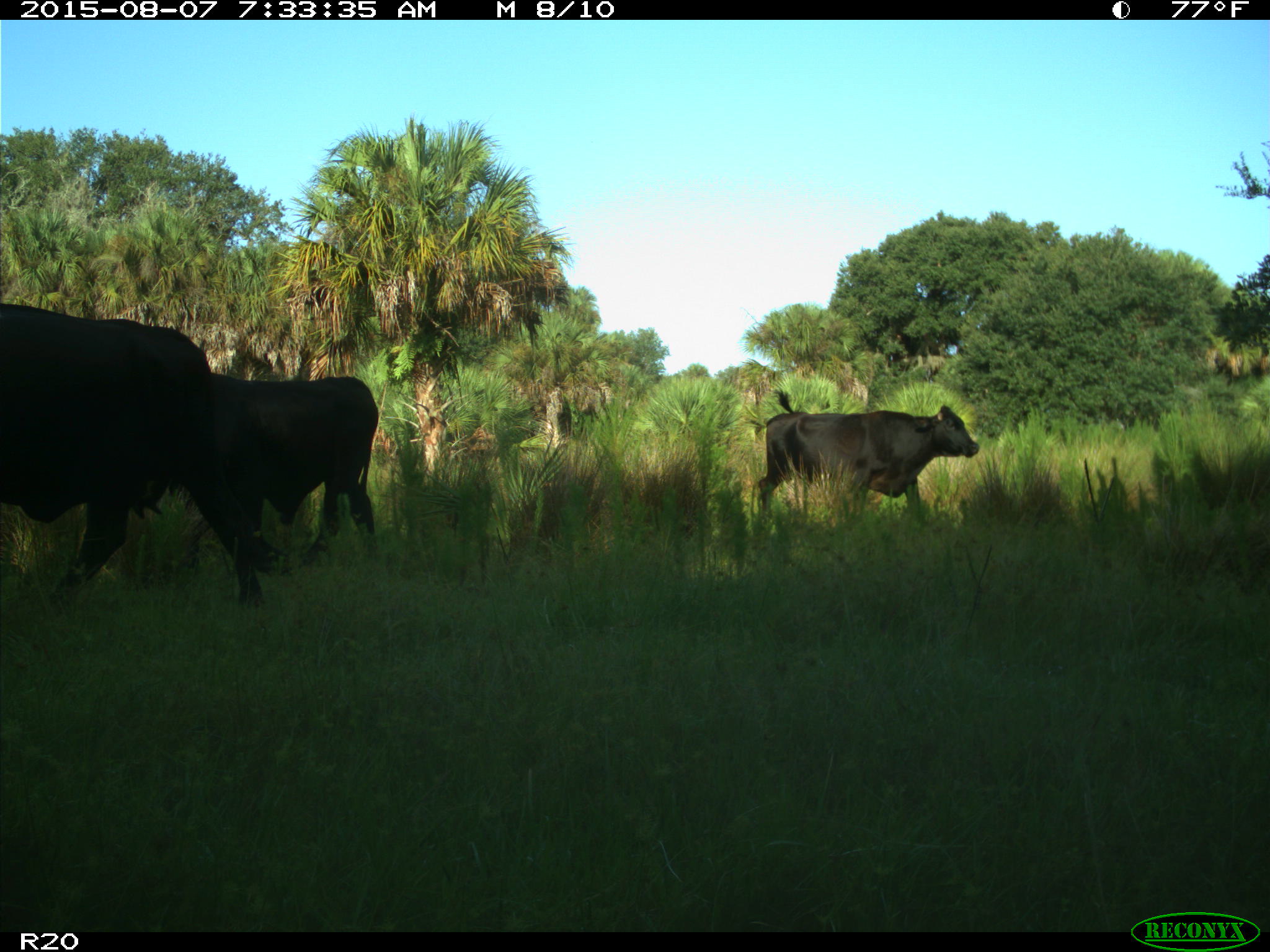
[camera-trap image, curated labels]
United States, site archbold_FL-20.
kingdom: Animalia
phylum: Chordata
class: Mammalia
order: Artiodactyla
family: Bovidae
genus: Bos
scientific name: Bos taurus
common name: domestic cow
Bos taurus (domestic cow).